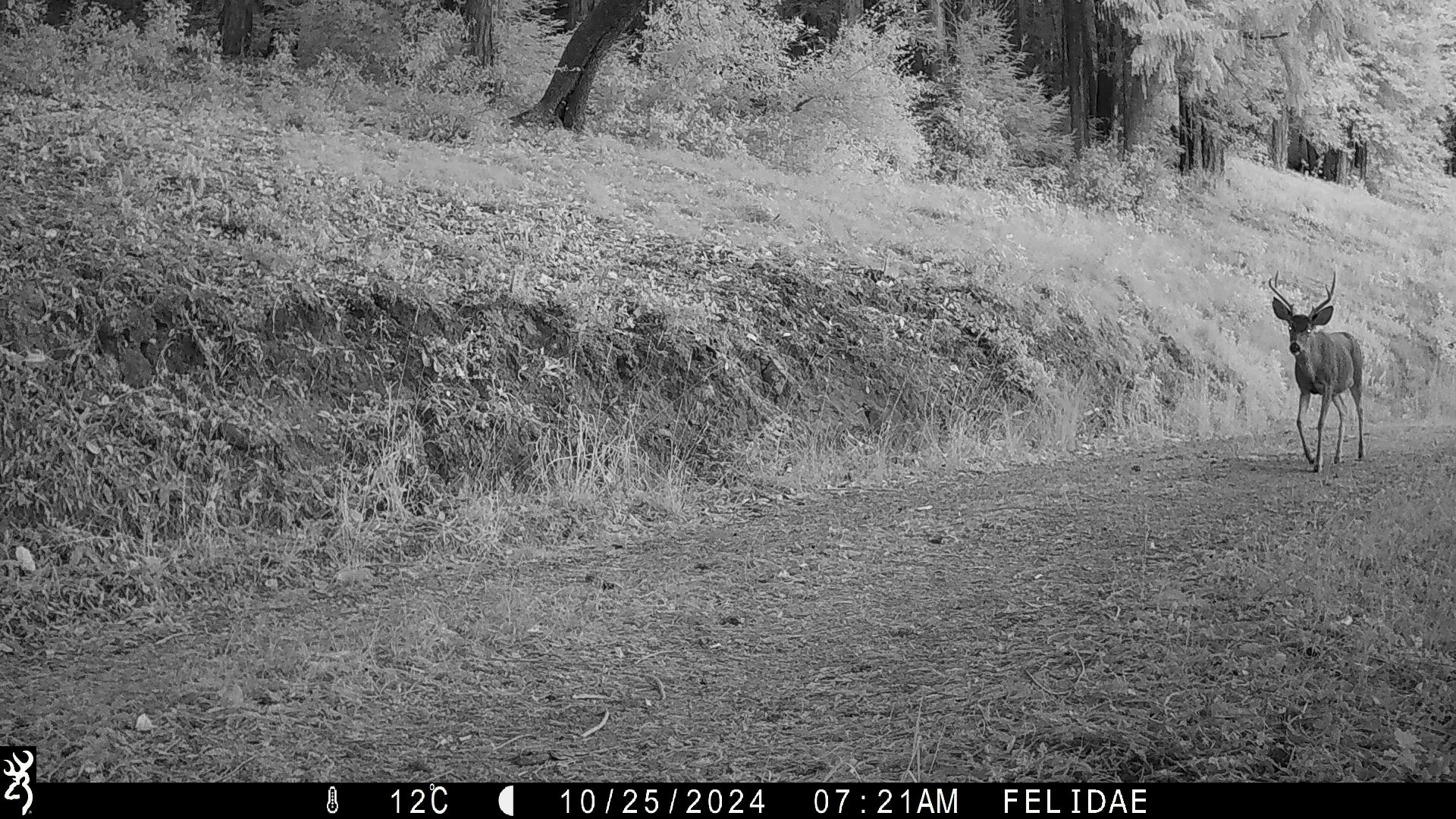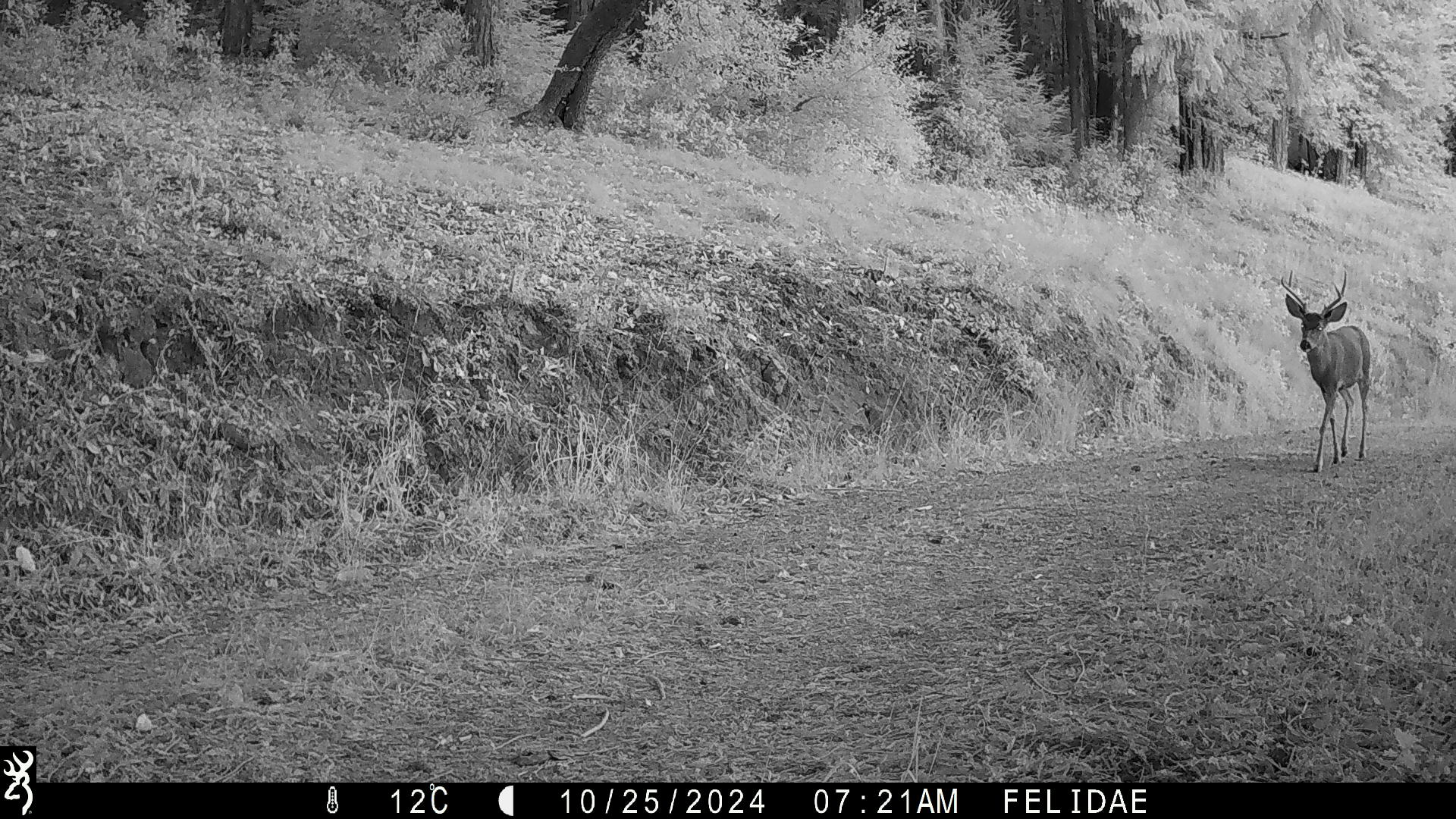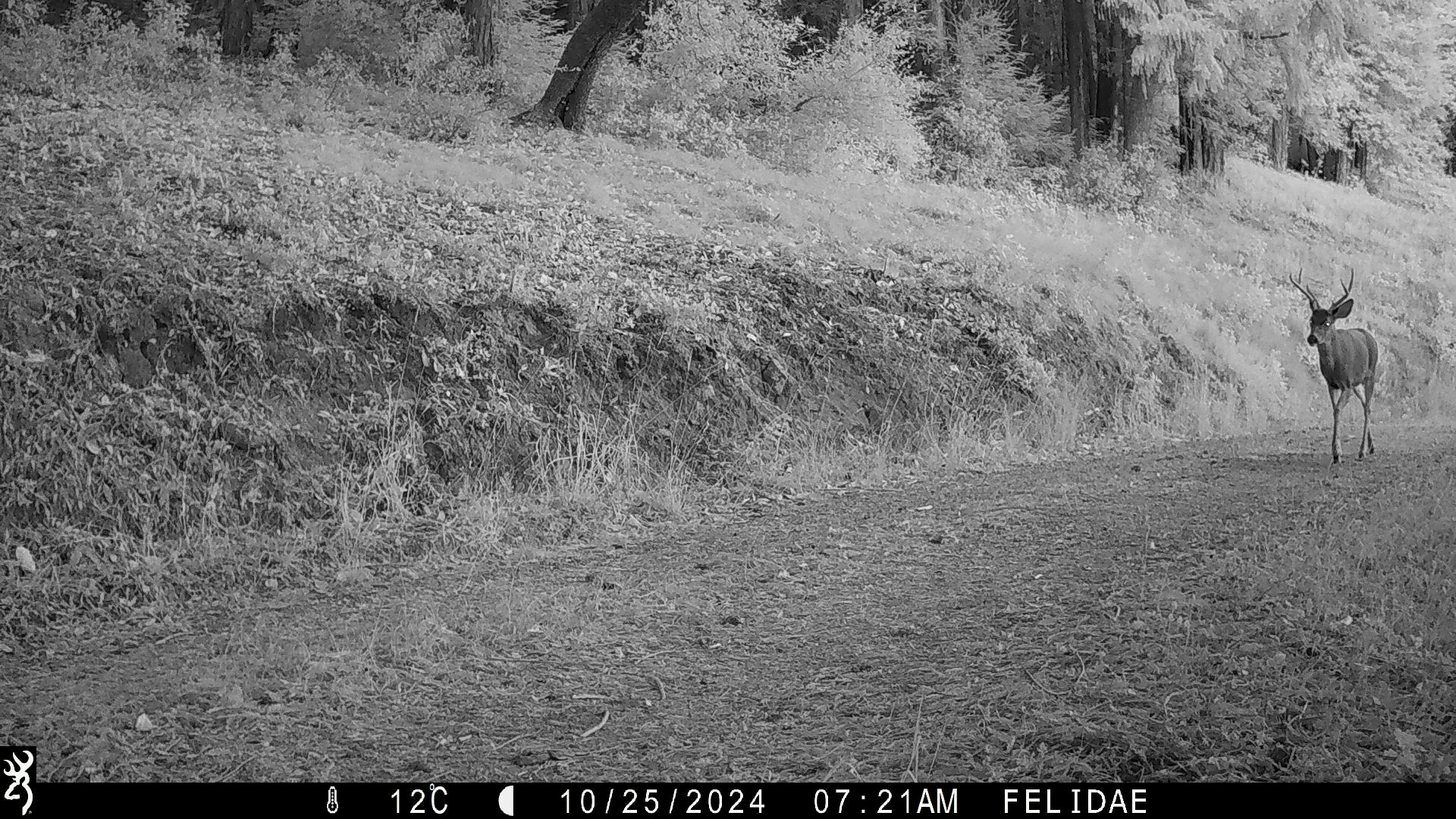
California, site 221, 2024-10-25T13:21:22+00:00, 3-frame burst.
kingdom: Animalia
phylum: Chordata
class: Mammalia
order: Artiodactyla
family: Cervidae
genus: Odocoileus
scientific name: Odocoileus hemionus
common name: mule deer